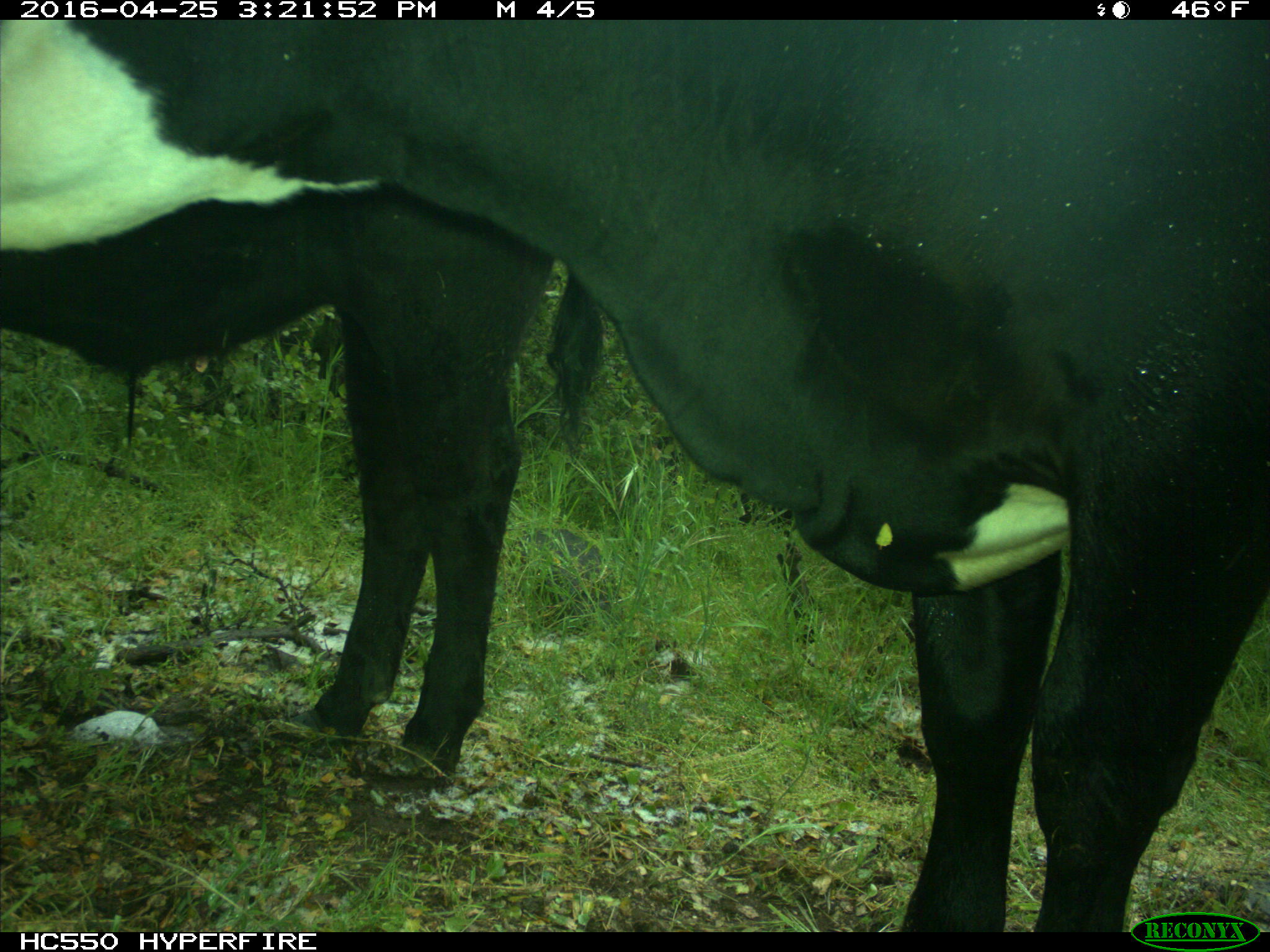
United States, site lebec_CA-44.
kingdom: Animalia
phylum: Chordata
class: Mammalia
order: Artiodactyla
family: Bovidae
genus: Bos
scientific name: Bos taurus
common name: domestic cow